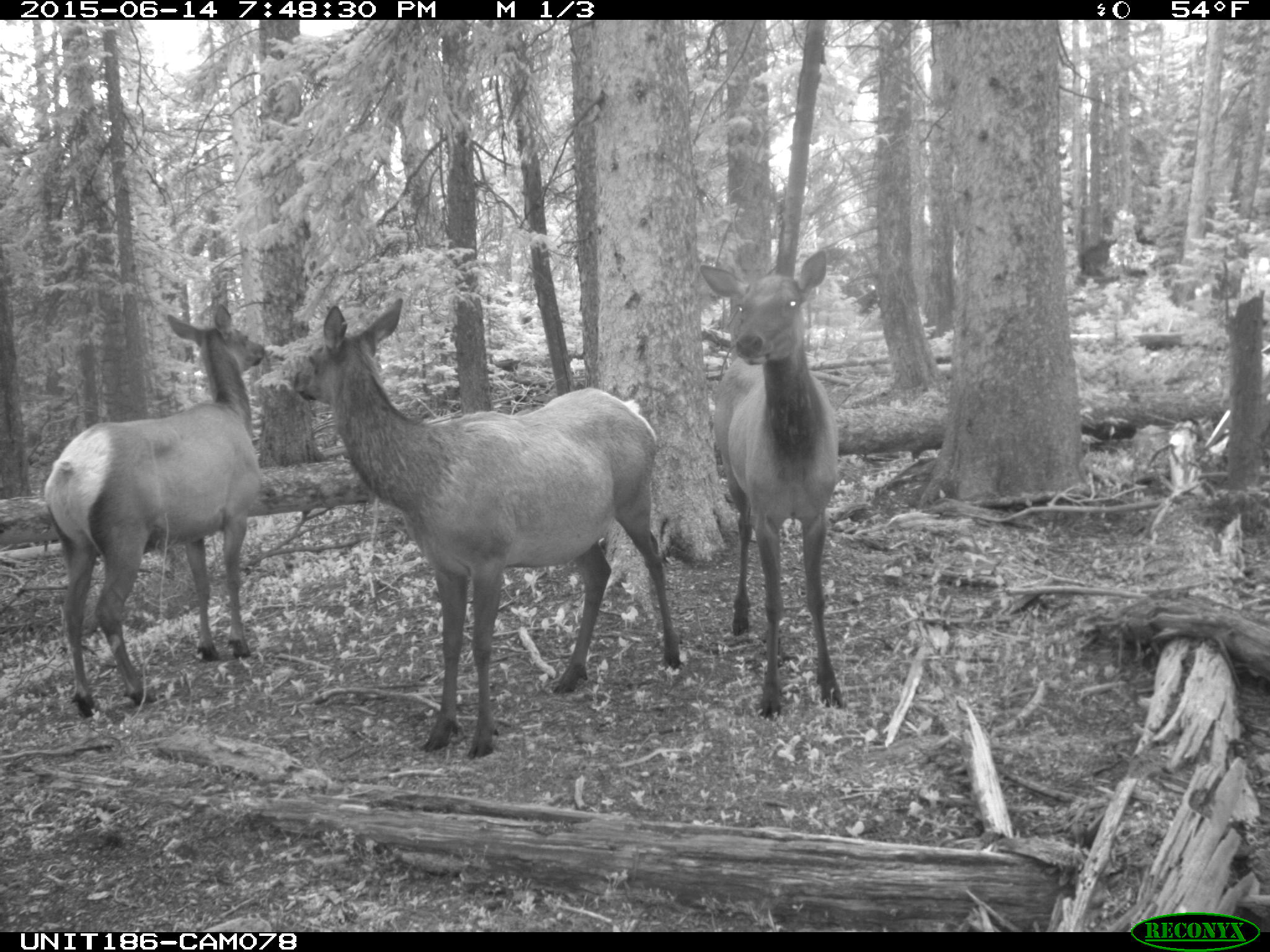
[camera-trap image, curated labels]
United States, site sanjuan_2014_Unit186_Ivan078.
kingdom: Animalia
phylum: Chordata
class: Mammalia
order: Artiodactyla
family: Cervidae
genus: Cervus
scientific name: Cervus elaphus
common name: red deer